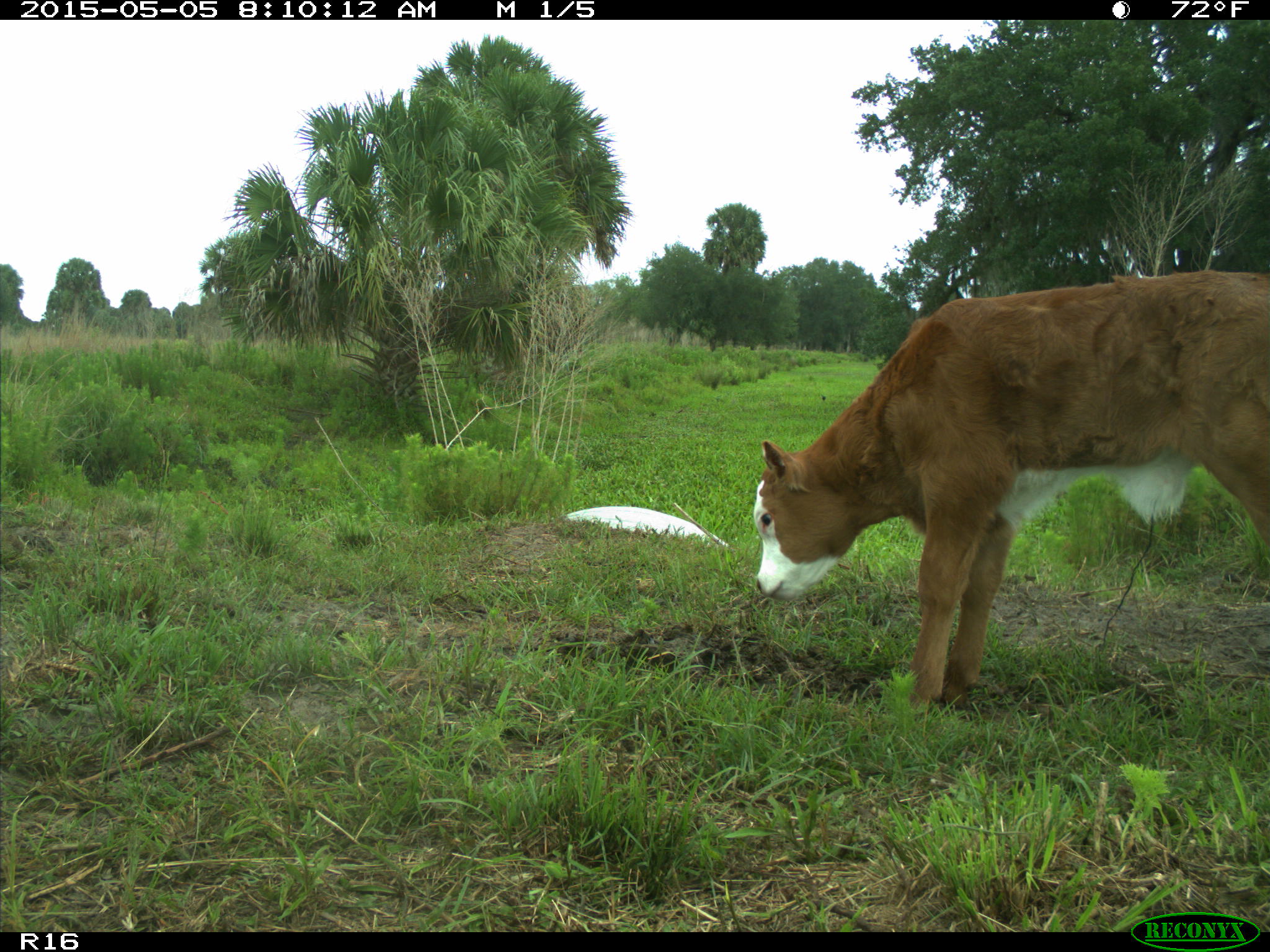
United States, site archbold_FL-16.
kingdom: Animalia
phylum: Chordata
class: Mammalia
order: Artiodactyla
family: Bovidae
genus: Bos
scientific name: Bos taurus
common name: domestic cow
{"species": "Bos taurus (domestic cow)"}